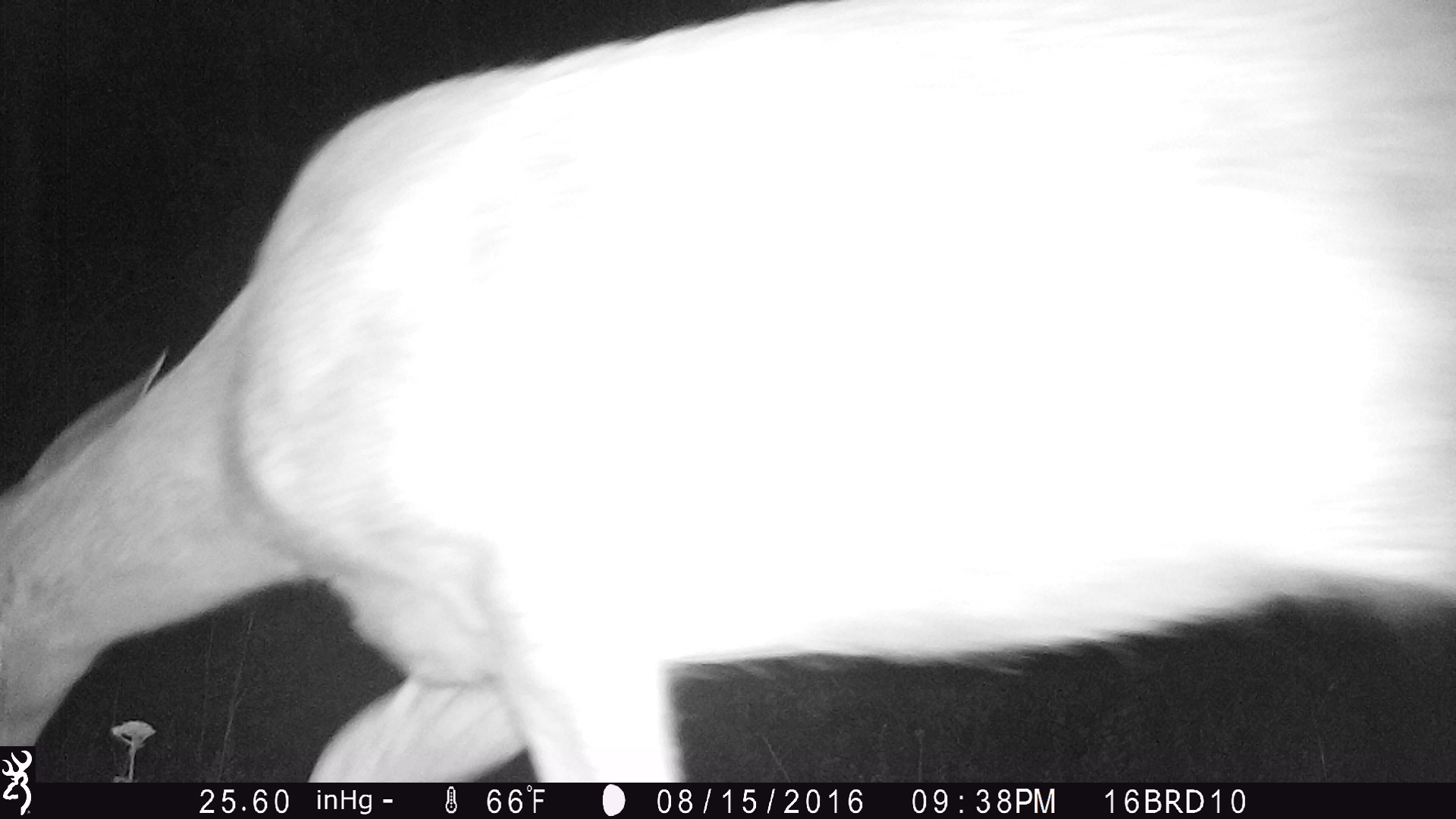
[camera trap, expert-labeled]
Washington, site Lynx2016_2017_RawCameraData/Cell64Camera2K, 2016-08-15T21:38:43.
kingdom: Animalia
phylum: Chordata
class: Mammalia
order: Artiodactyla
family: Cervidae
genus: Odocoileus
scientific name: Odocoileus virginianus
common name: white-tailed deer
Odocoileus virginianus (white-tailed deer). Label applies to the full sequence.